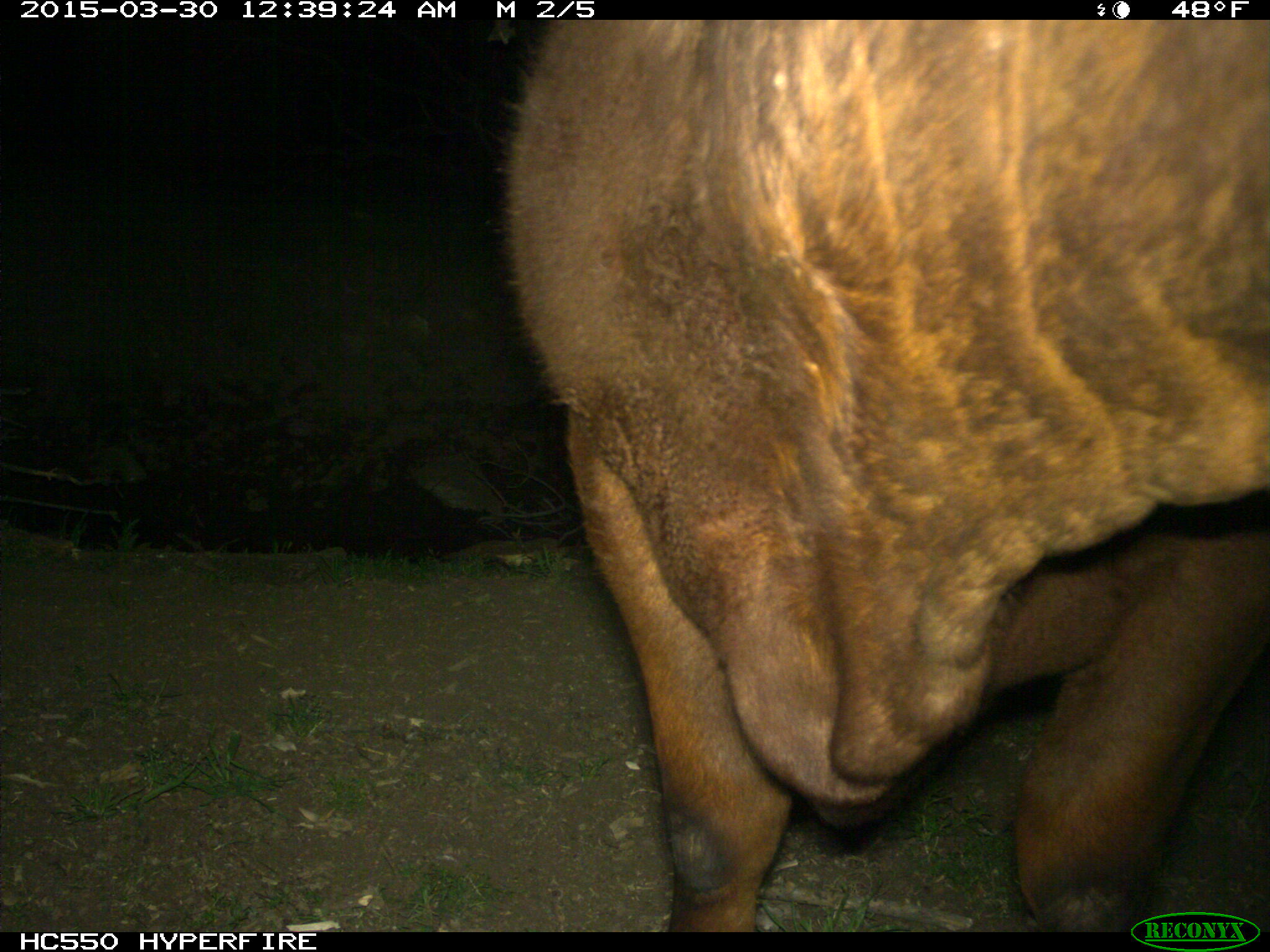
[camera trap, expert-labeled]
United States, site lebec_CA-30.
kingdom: Animalia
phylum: Chordata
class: Mammalia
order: Artiodactyla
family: Bovidae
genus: Bos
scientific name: Bos taurus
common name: domestic cow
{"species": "Bos taurus (domestic cow)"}